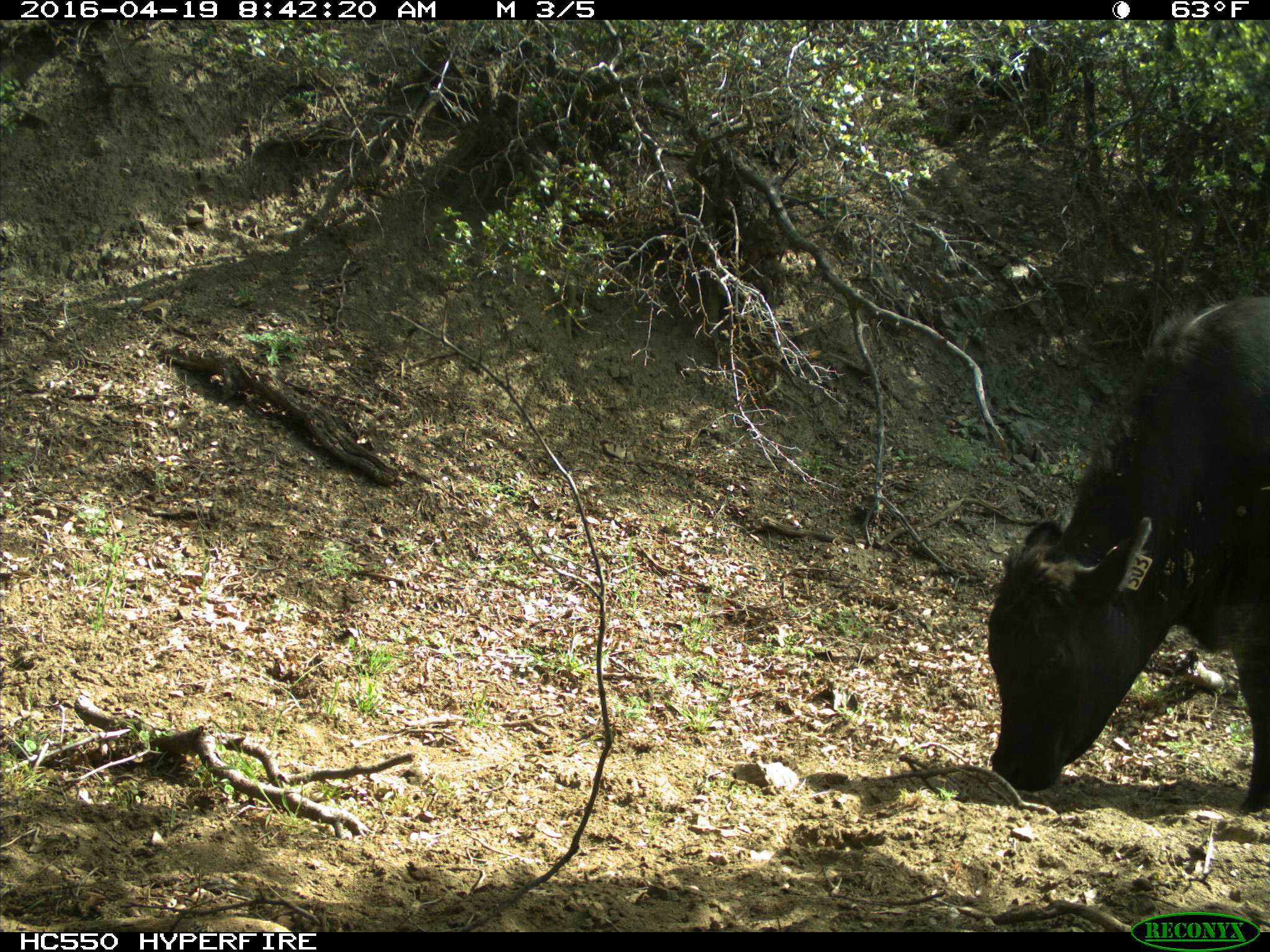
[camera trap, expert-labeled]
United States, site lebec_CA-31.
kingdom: Animalia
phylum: Chordata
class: Mammalia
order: Artiodactyla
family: Bovidae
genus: Bos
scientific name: Bos taurus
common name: domestic cow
Bos taurus (domestic cow).